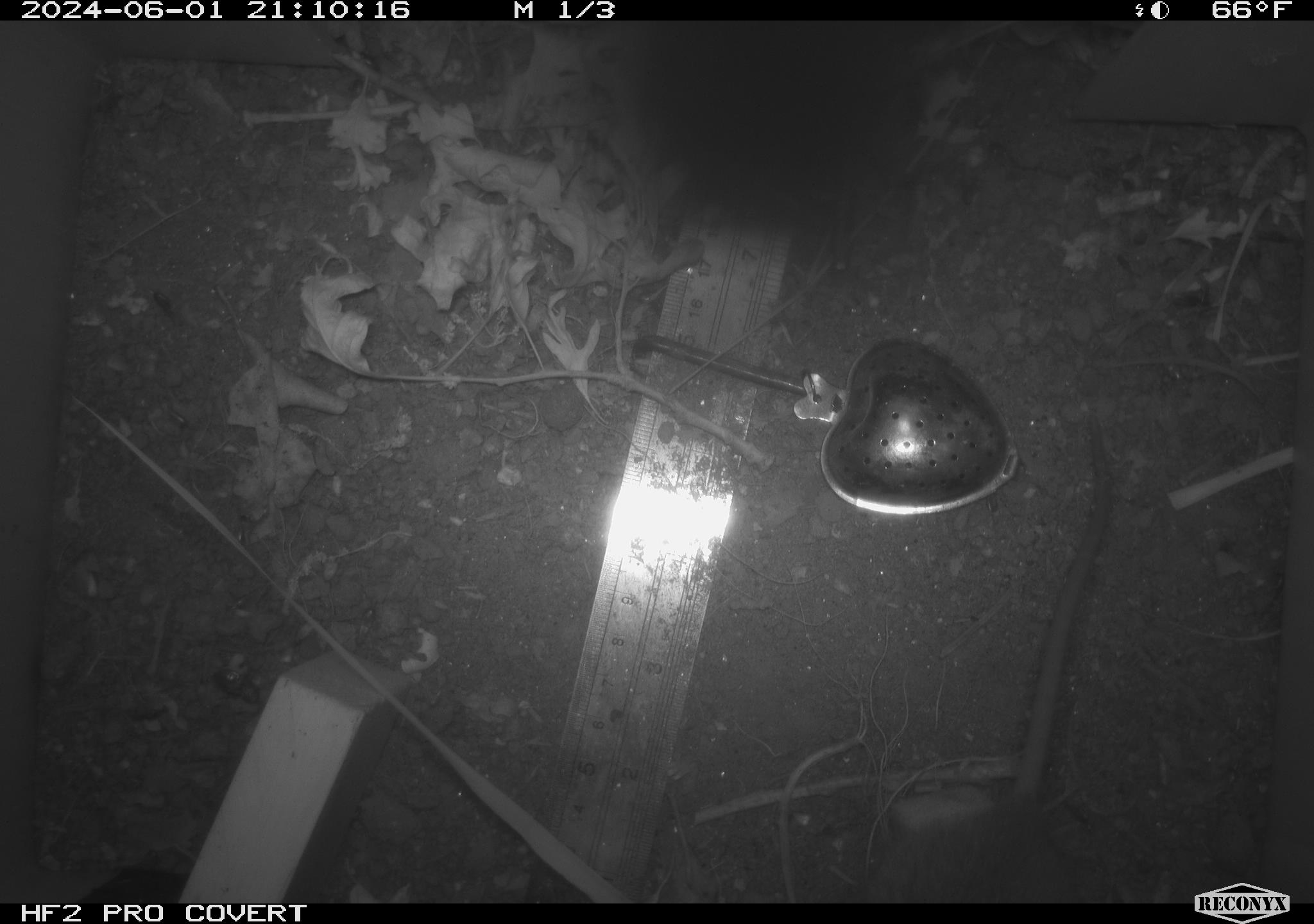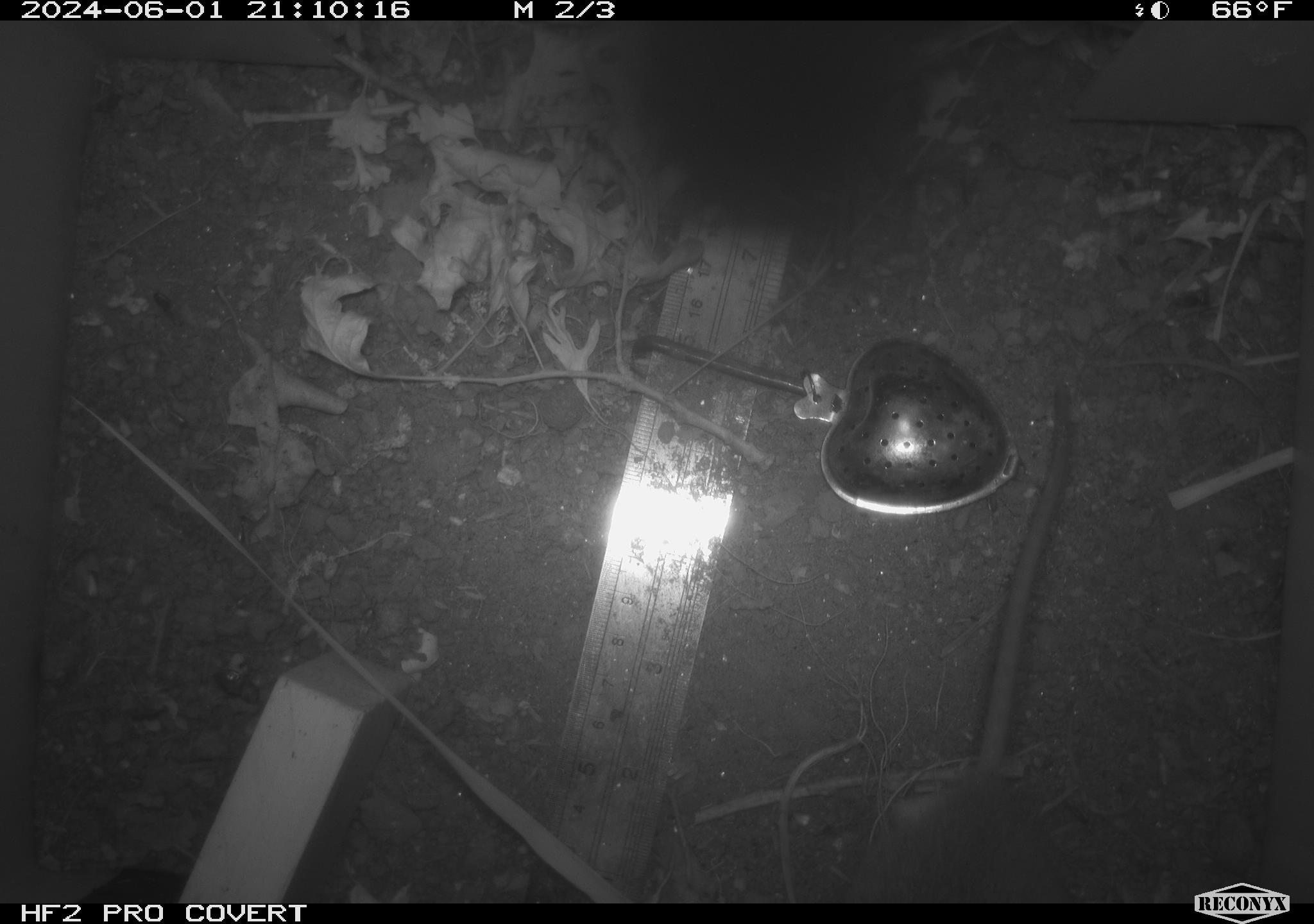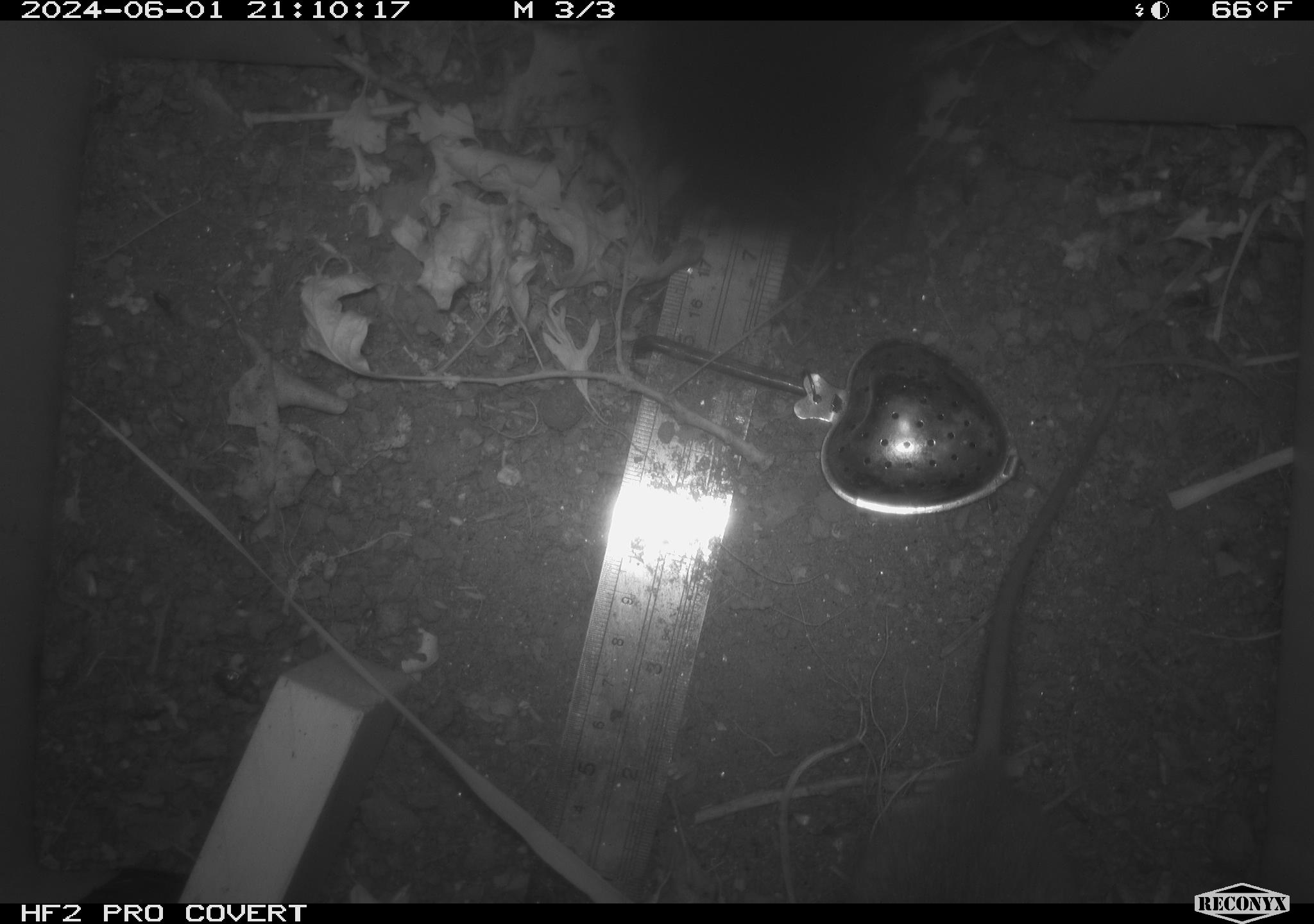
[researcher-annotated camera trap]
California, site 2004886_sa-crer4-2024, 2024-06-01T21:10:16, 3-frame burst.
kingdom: Animalia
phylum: Chordata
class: Mammalia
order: Rodentia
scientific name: Rodentia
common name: mouse species